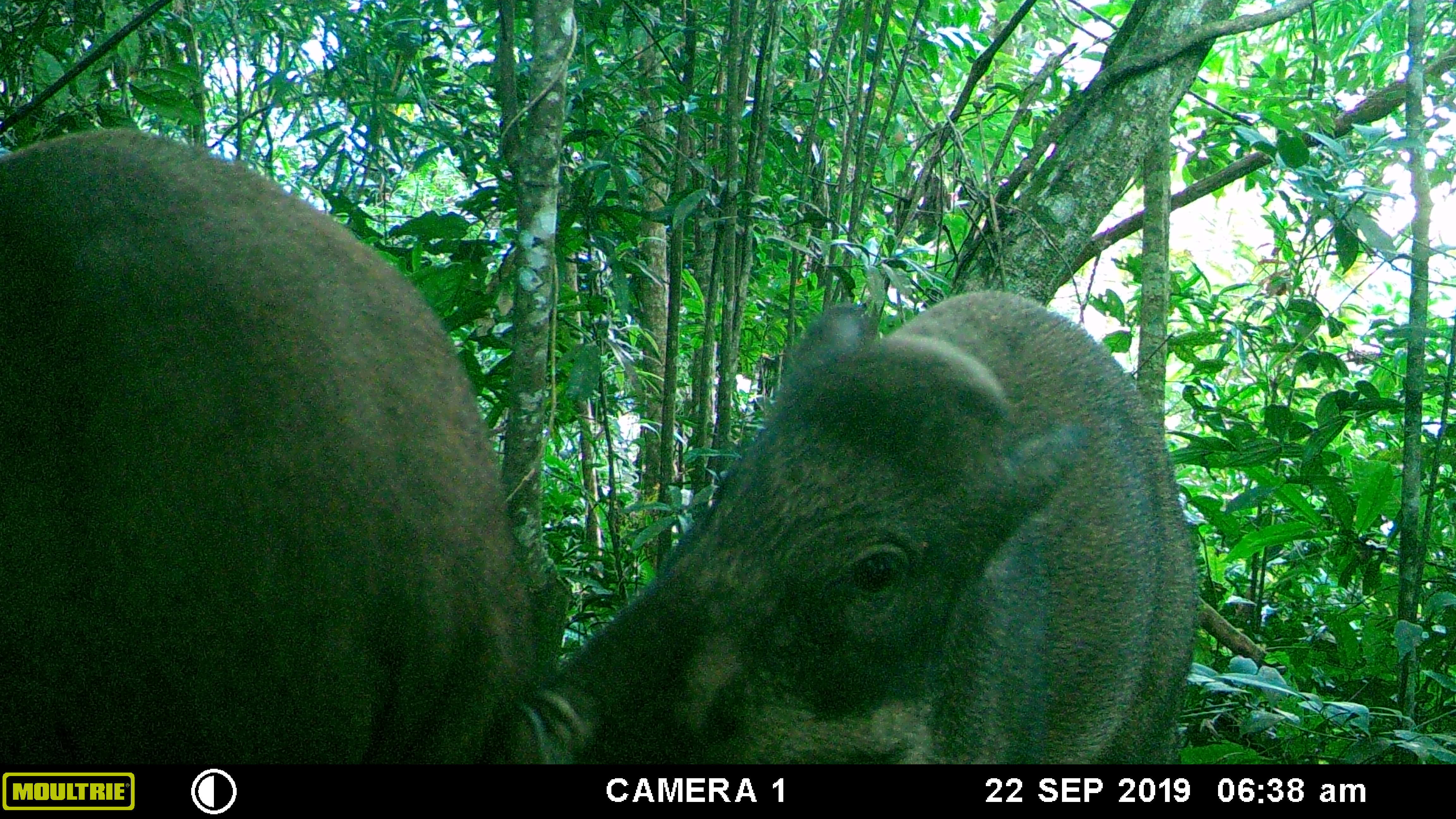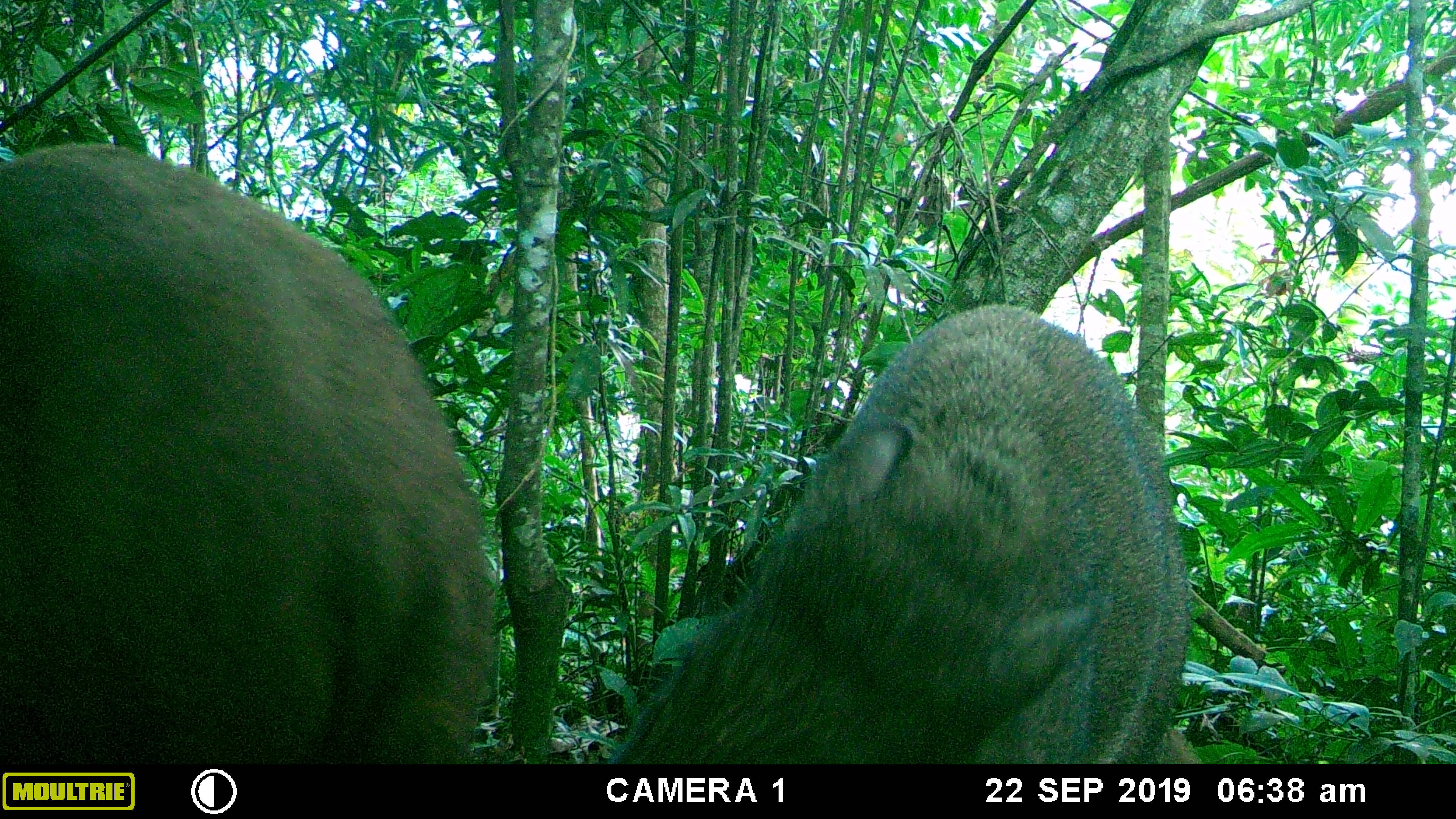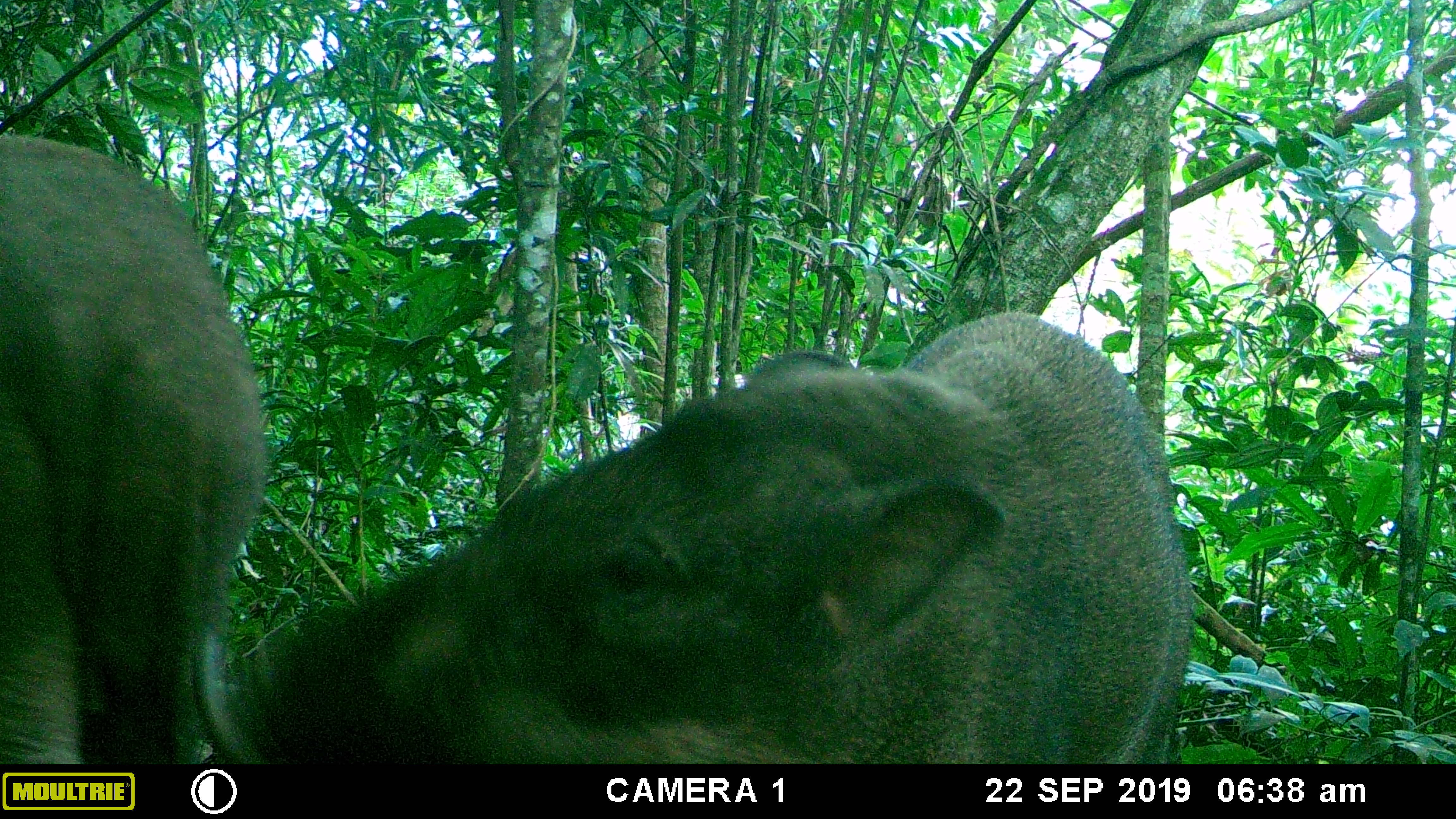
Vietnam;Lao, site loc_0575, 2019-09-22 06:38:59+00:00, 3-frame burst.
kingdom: Animalia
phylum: Chordata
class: Mammalia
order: Artiodactyla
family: Suidae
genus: Sus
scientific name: Sus scrofa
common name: eurasian wild pig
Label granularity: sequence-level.